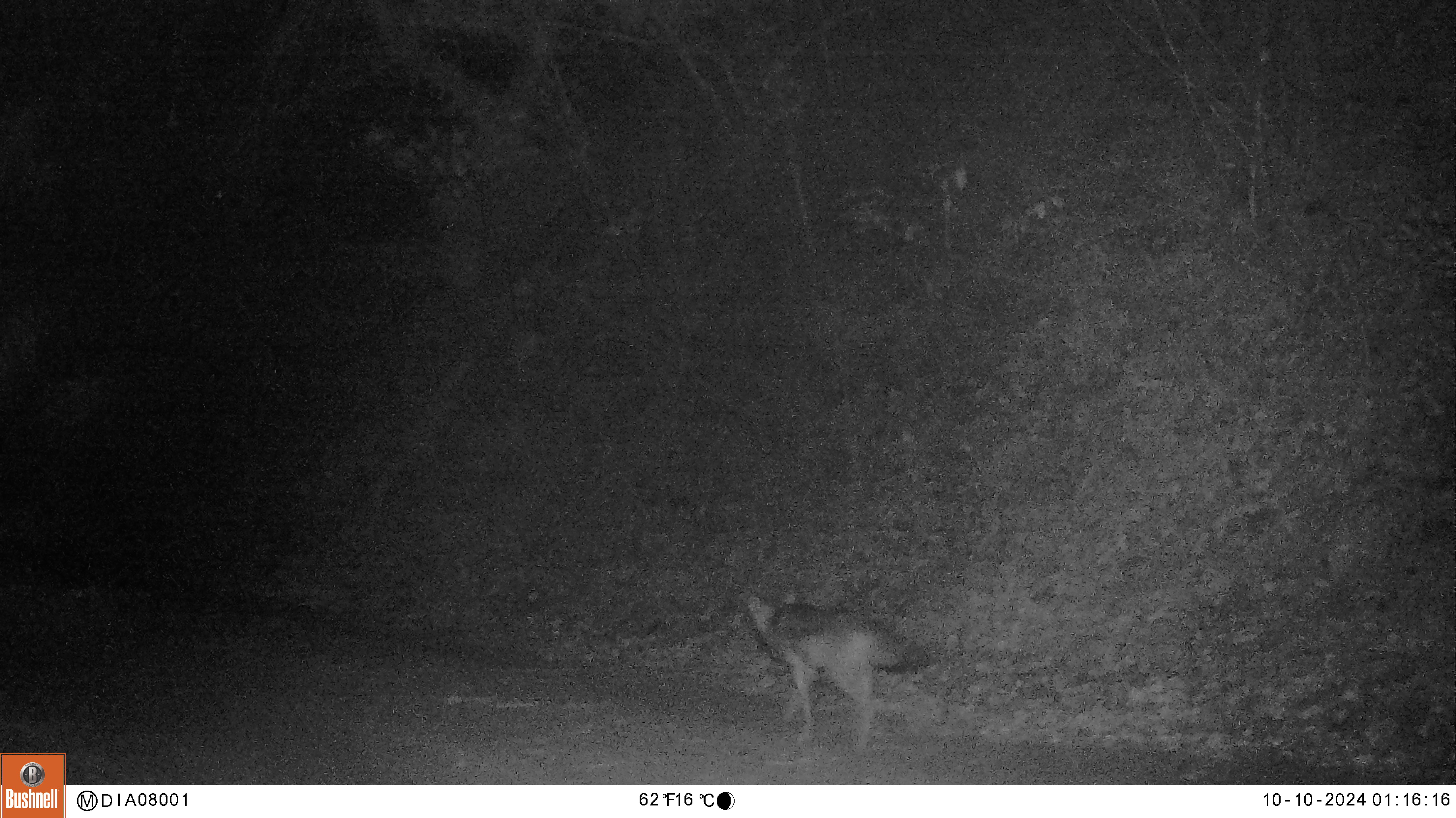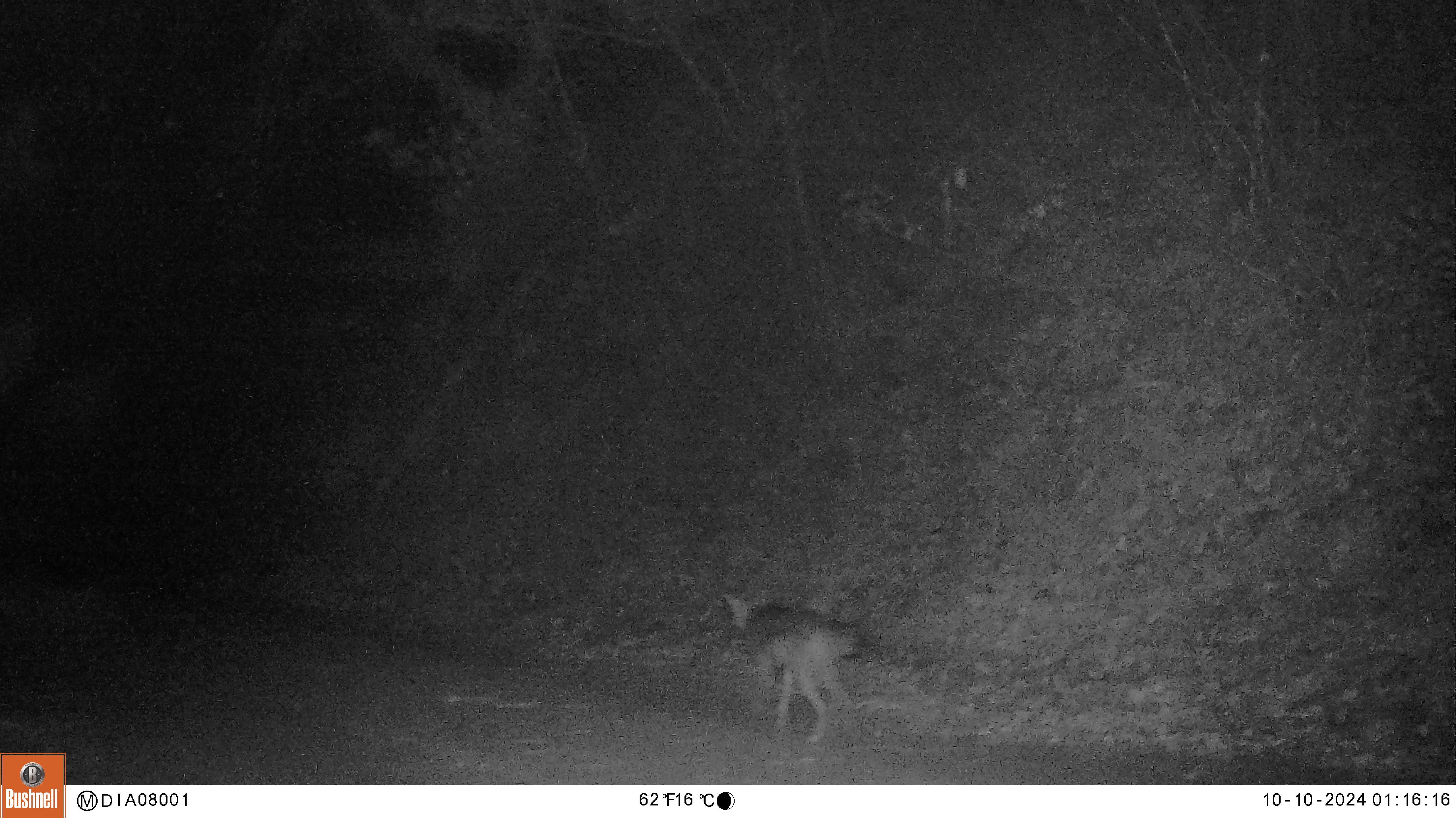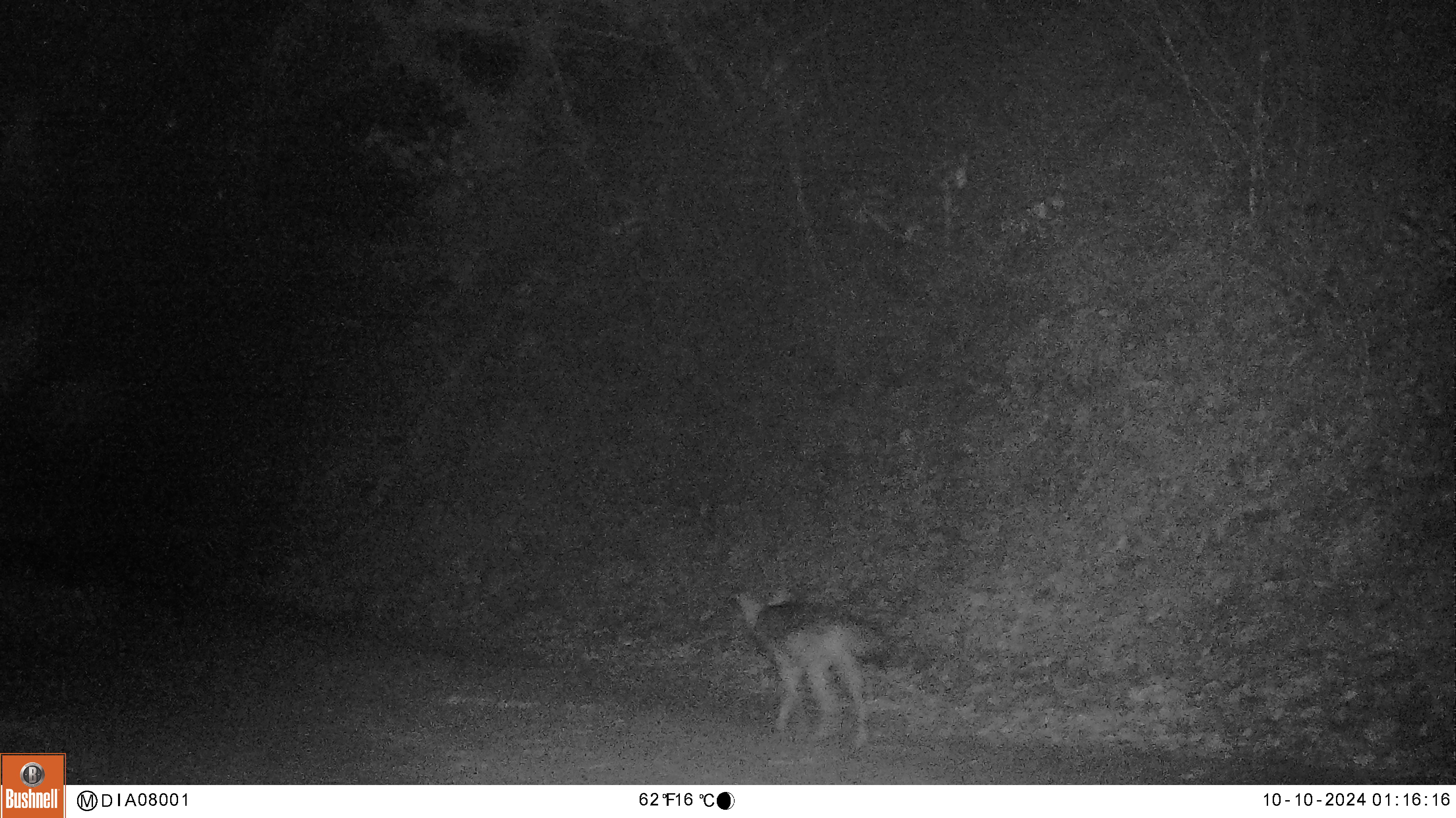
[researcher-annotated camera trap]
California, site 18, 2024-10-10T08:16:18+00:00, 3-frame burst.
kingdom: Animalia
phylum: Chordata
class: Mammalia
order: Carnivora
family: Canidae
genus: Canis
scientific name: Canis latrans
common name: coyote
Coyote (Canis latrans).